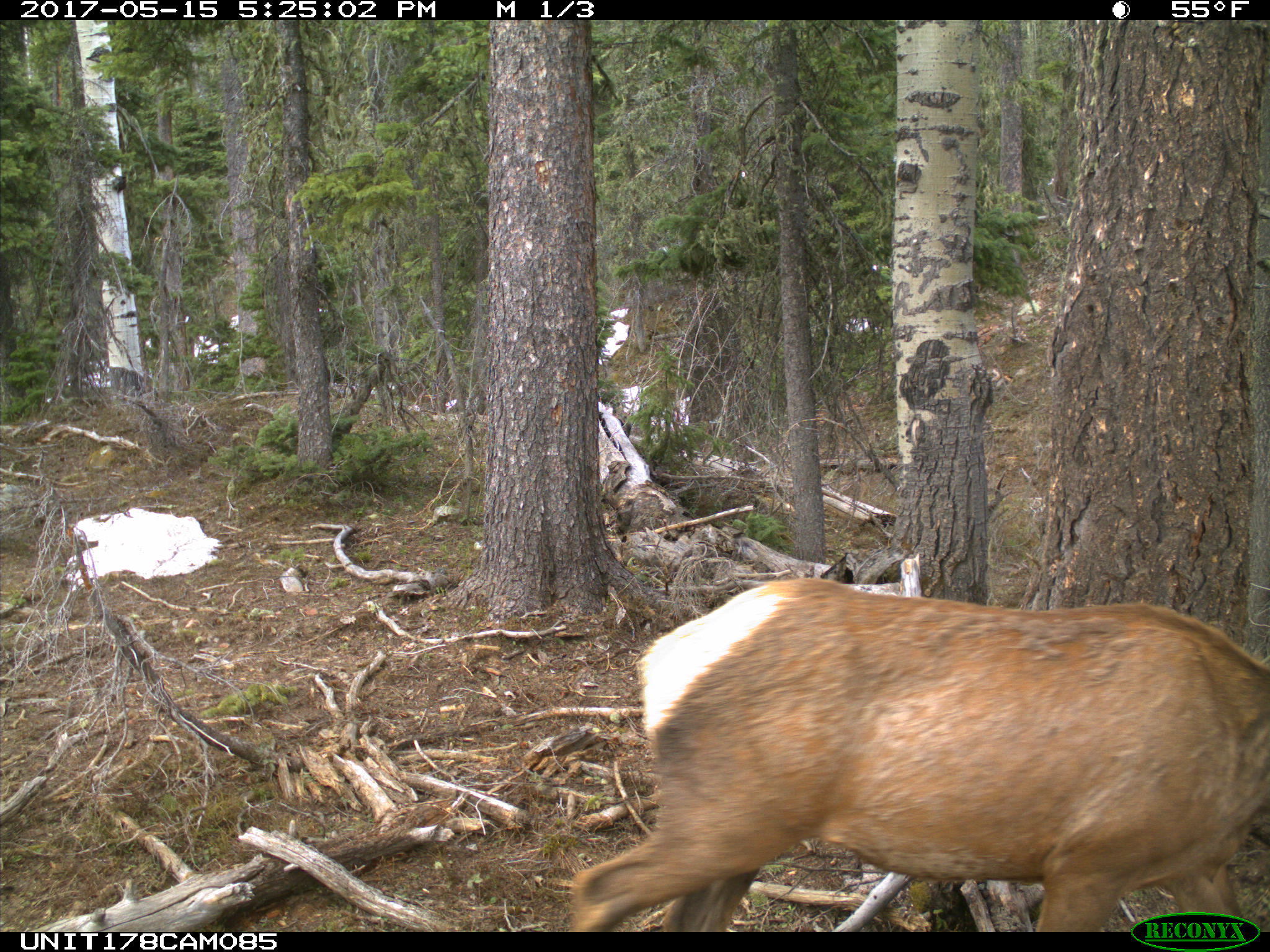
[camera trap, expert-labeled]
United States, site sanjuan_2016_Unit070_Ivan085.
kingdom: Animalia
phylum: Chordata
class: Mammalia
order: Artiodactyla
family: Cervidae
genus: Cervus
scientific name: Cervus elaphus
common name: red deer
Cervus elaphus (red deer).